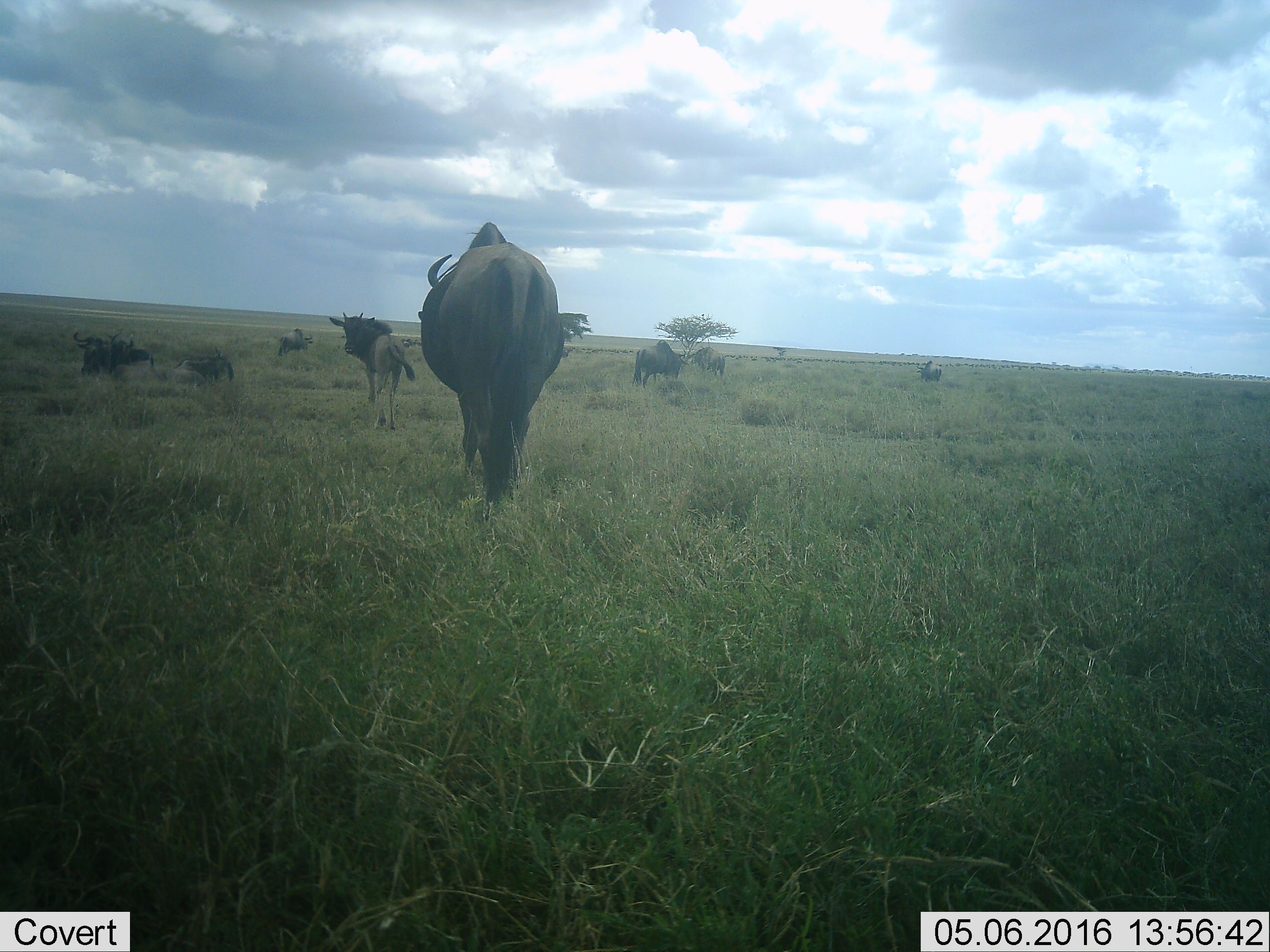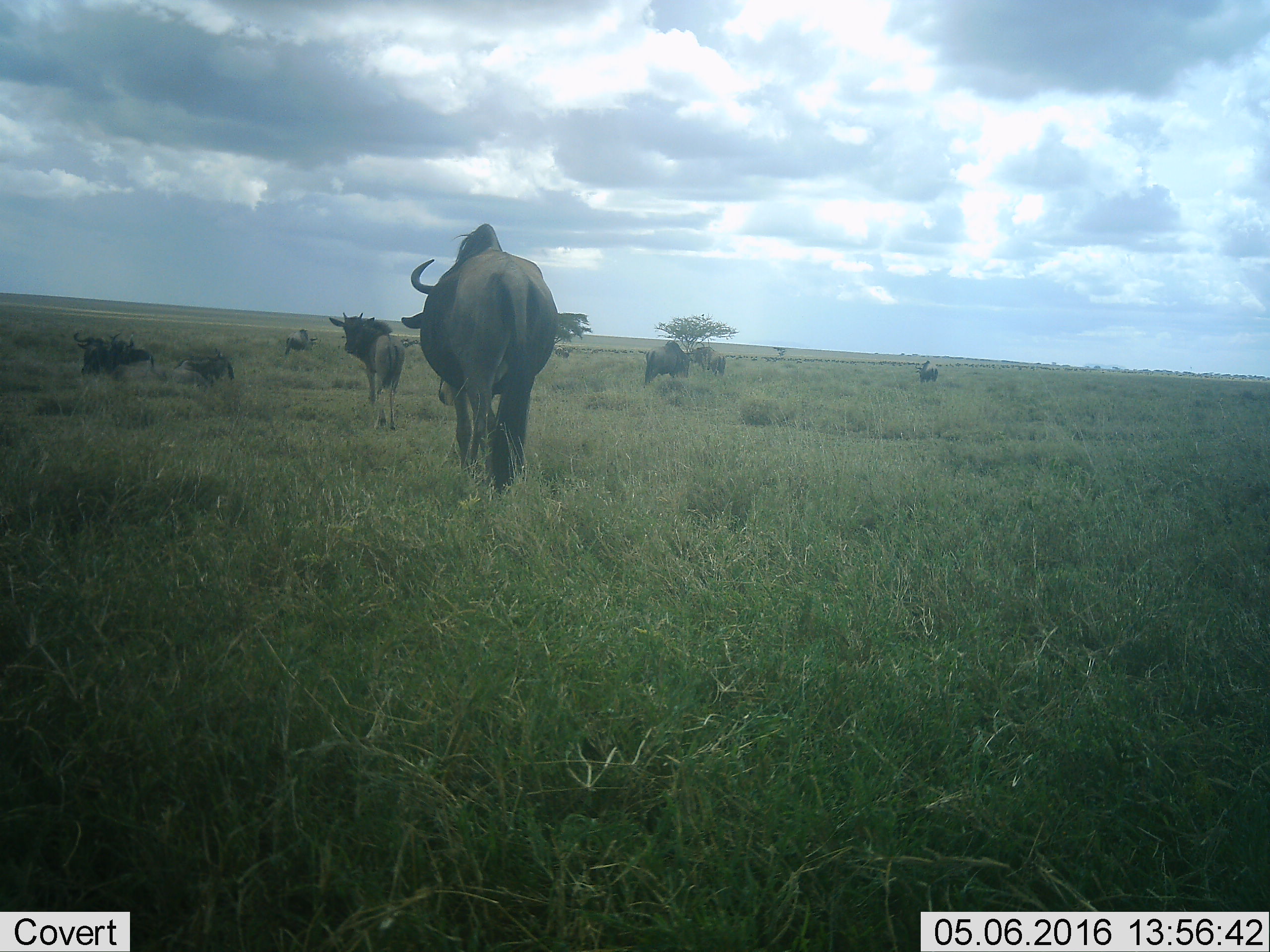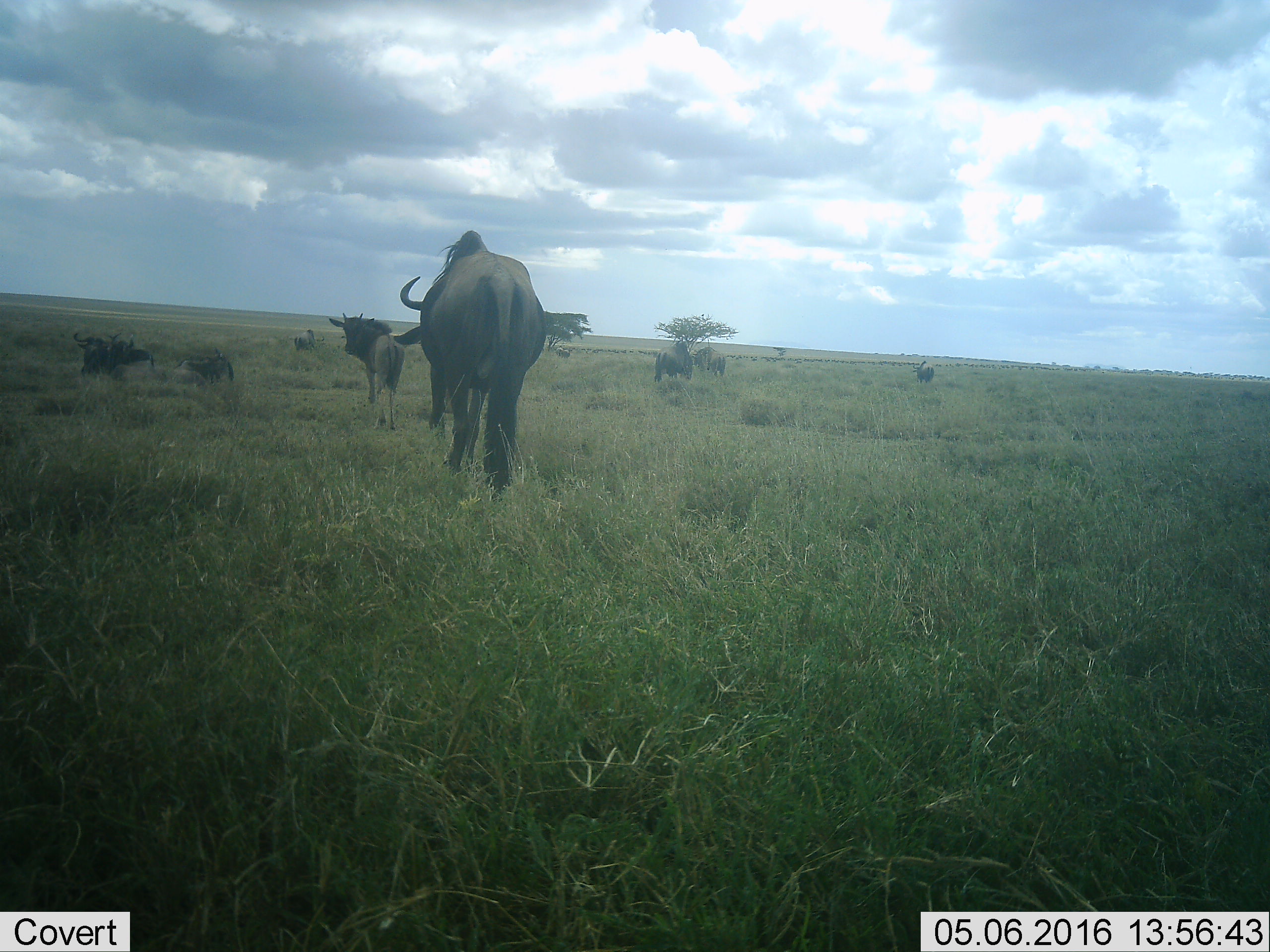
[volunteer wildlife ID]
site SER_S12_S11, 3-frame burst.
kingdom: Animalia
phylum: Chordata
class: Mammalia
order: Artiodactyla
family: Bovidae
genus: Connochaetes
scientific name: Connochaetes taurinus taurinus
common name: blue wildebeest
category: wildebeestblue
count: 9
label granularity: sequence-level